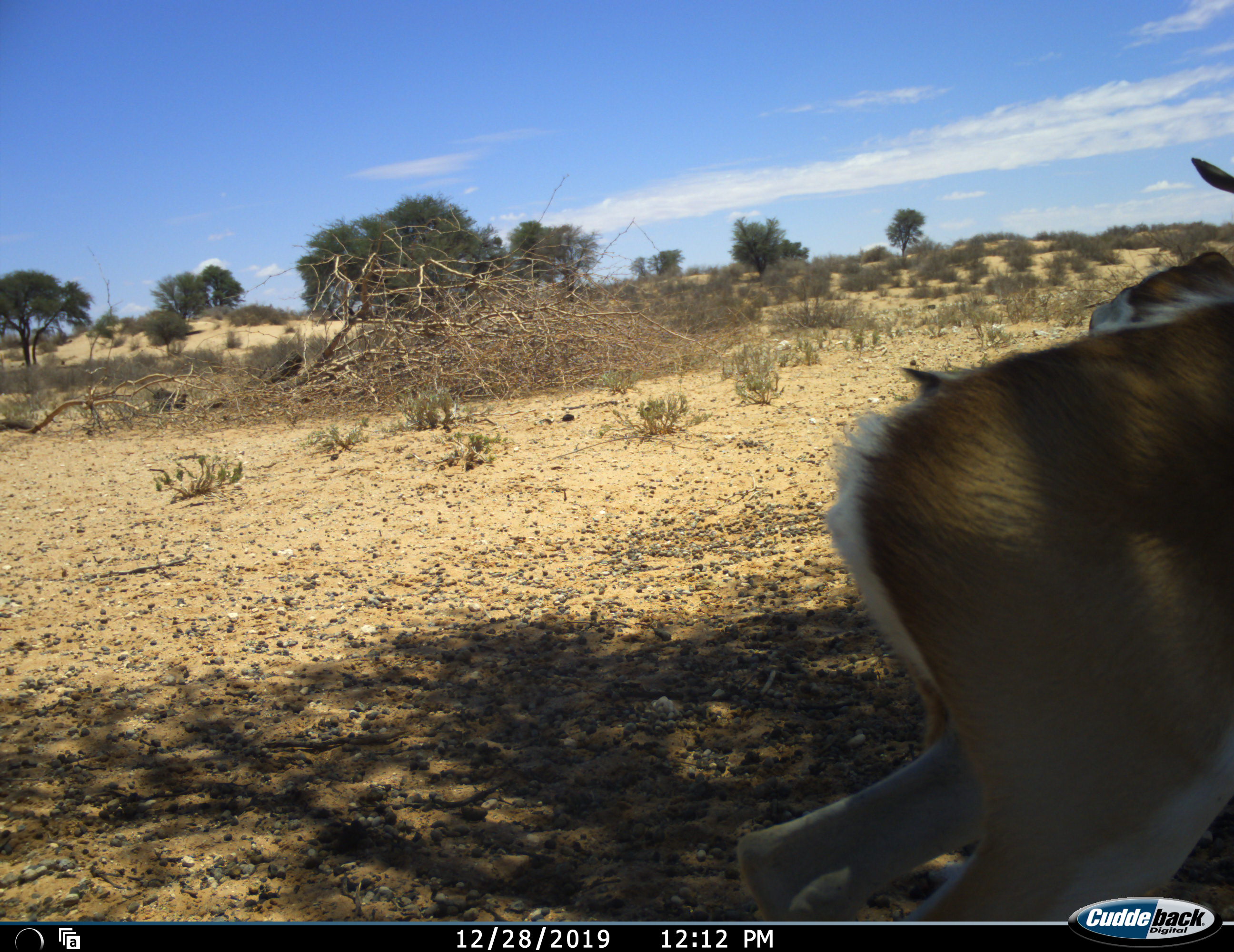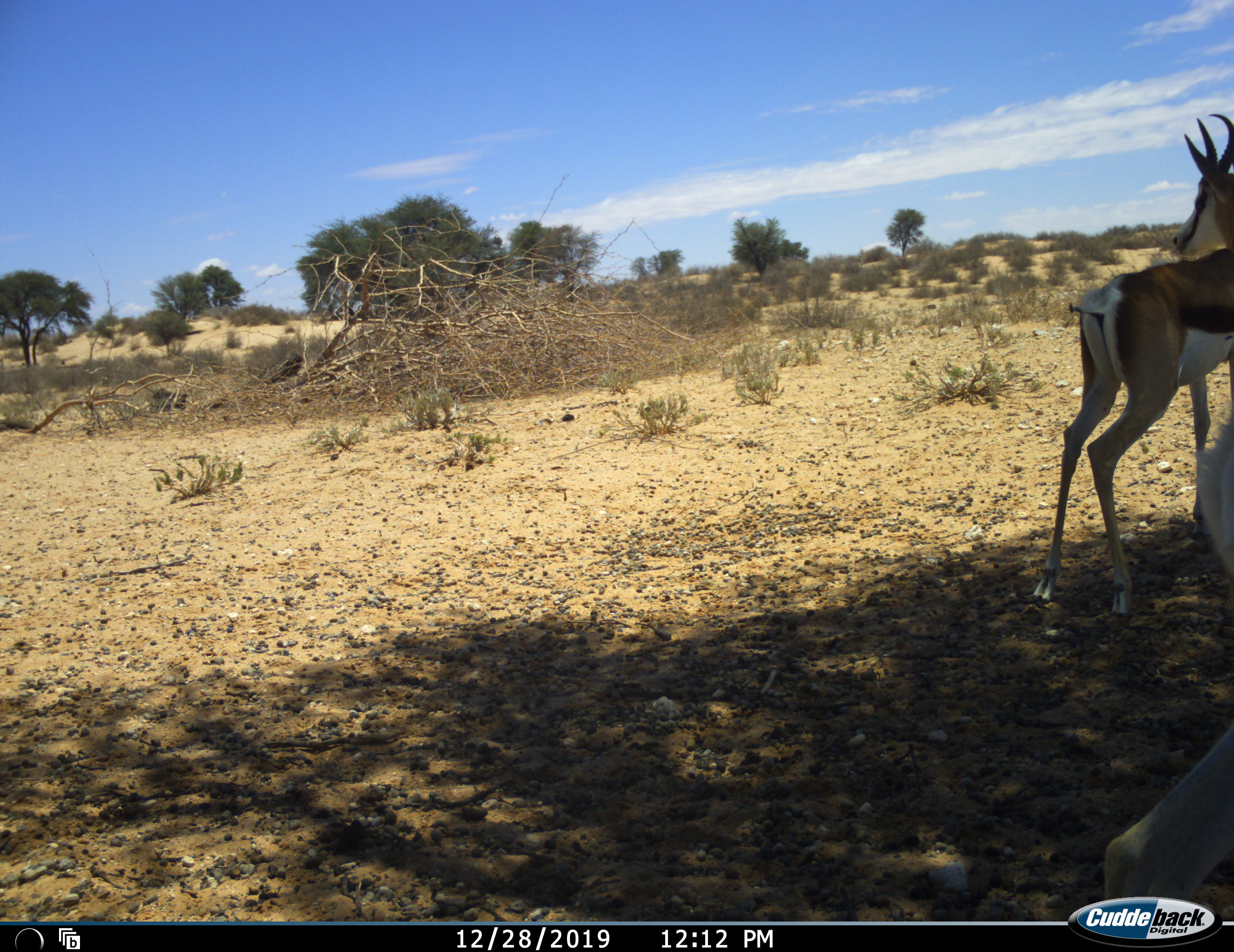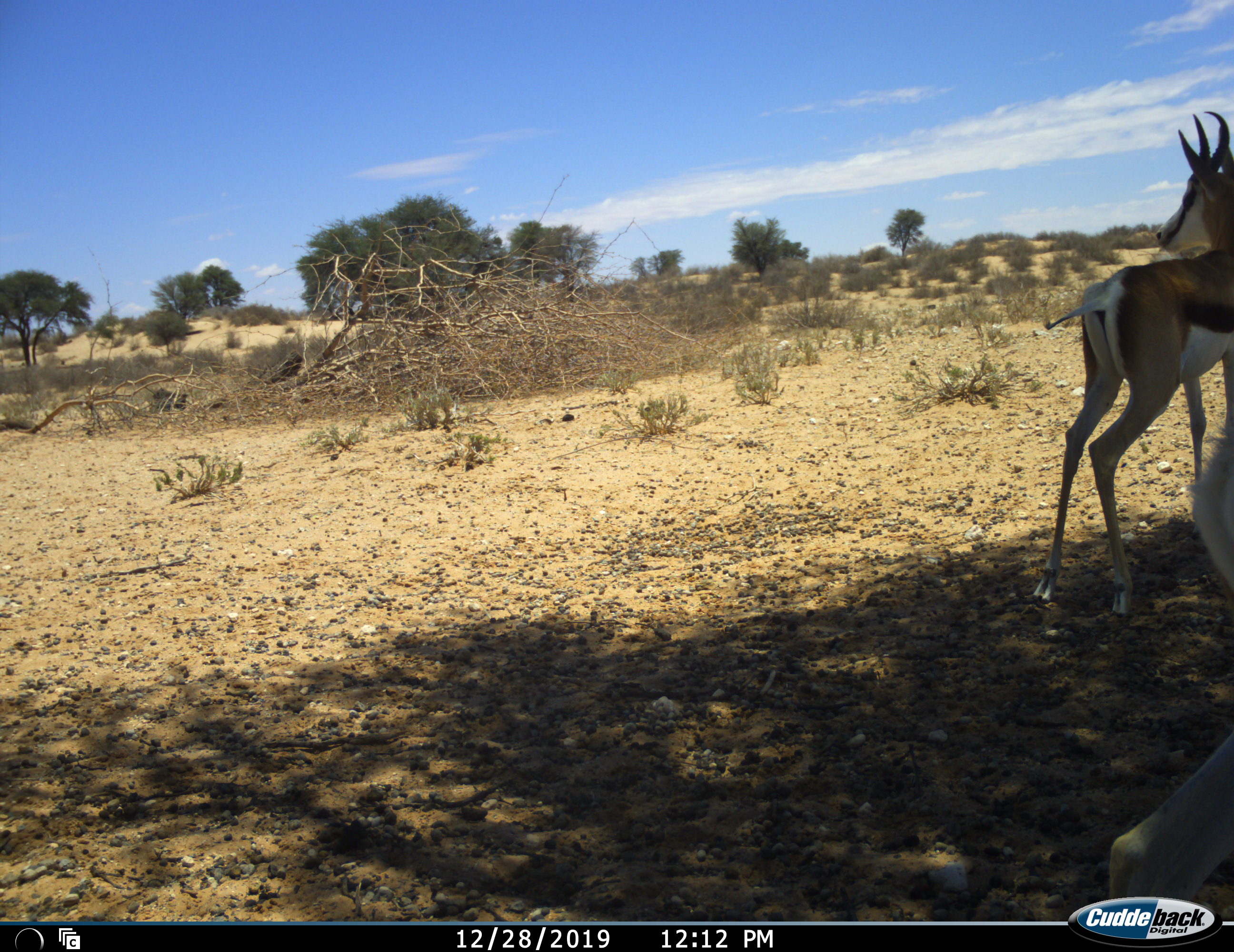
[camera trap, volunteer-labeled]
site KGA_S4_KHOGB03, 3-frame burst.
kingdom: Animalia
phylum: Chordata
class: Mammalia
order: Artiodactyla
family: Bovidae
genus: Antidorcas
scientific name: Antidorcas marsupialis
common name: springbok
Springbok (Antidorcas marsupialis), count 2. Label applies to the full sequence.